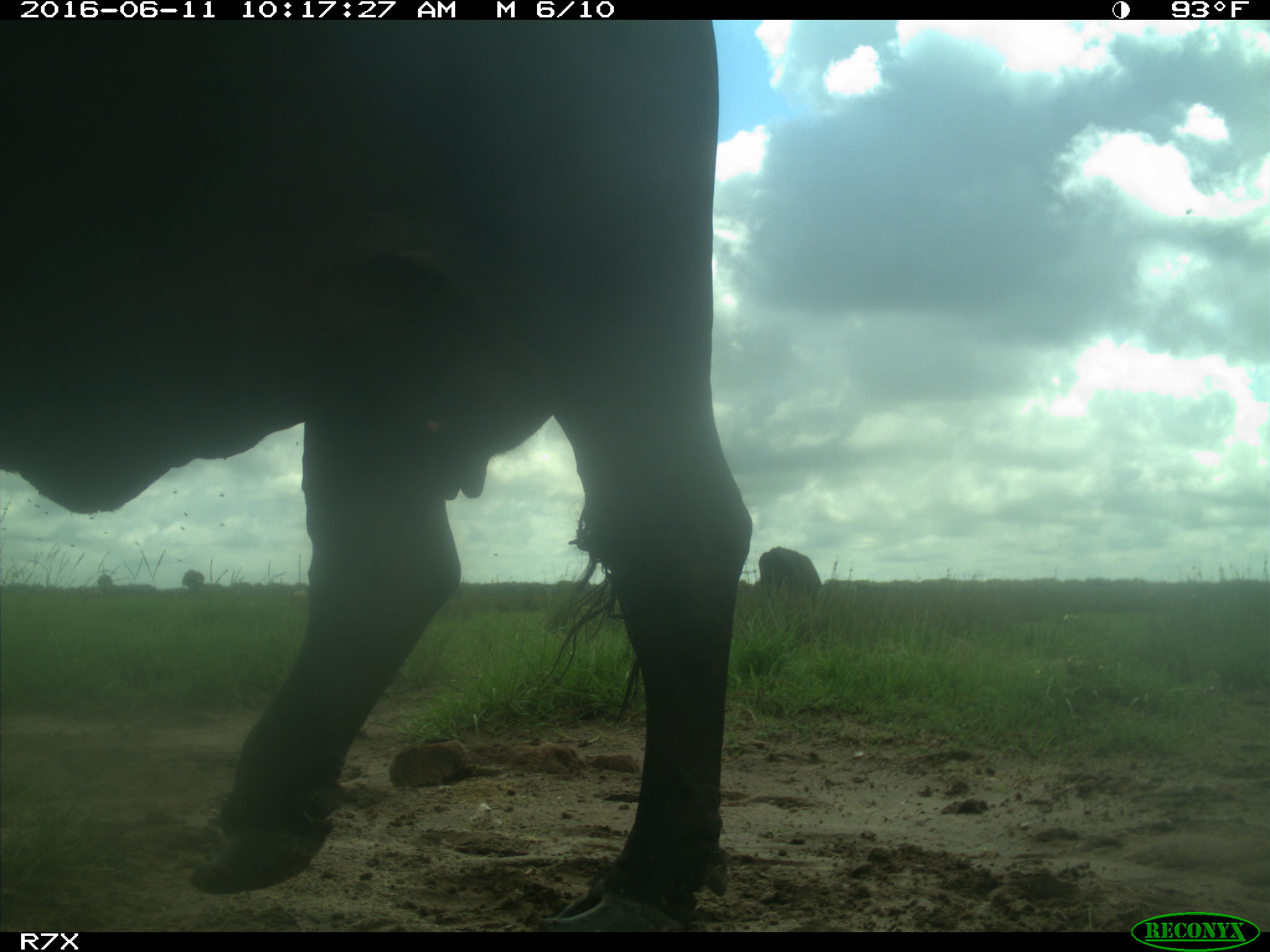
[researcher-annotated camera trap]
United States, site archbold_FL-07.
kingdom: Animalia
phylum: Chordata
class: Mammalia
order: Artiodactyla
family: Bovidae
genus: Bos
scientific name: Bos taurus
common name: domestic cow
Bos taurus (domestic cow).